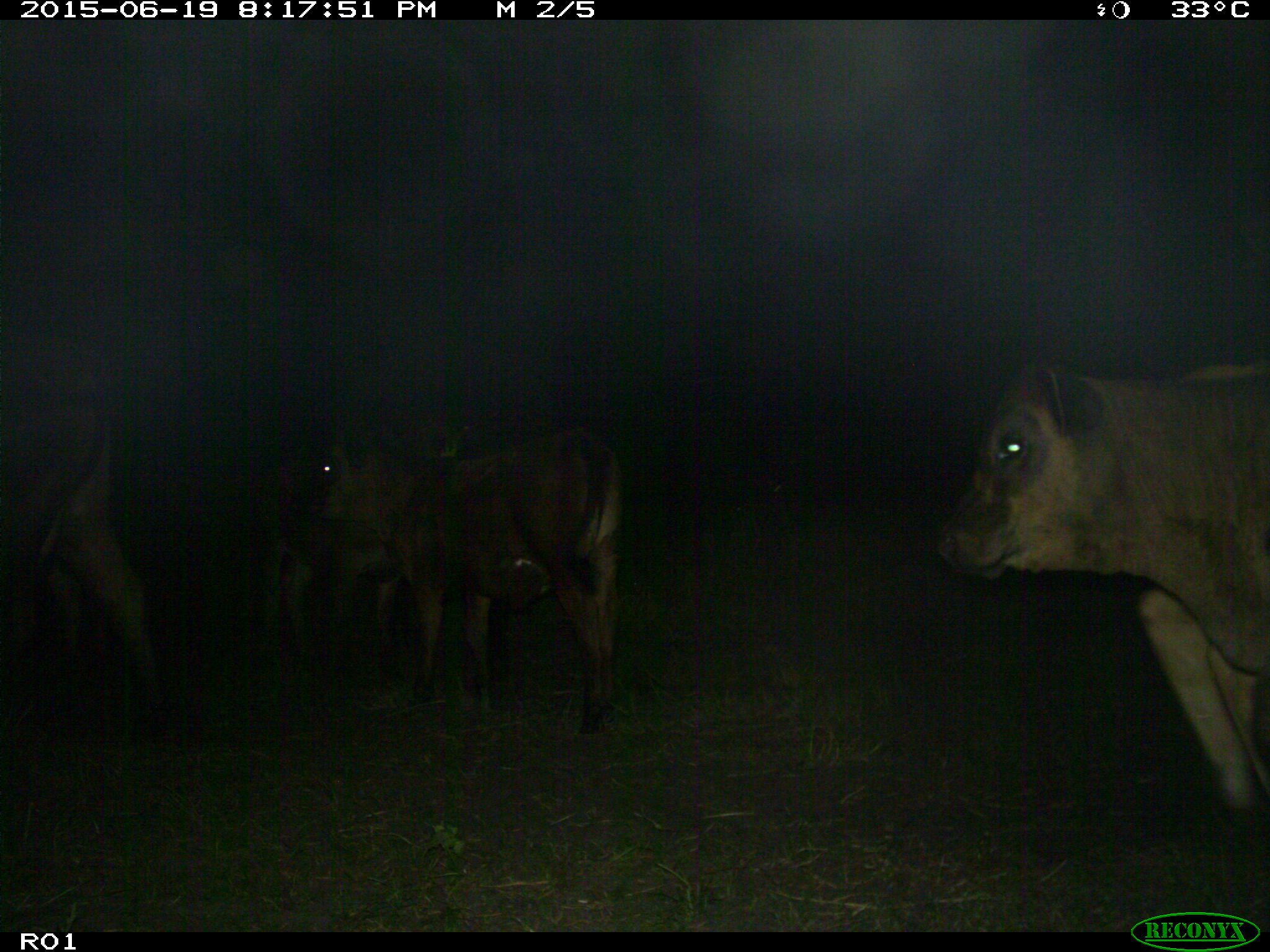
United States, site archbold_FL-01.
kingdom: Animalia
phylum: Chordata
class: Mammalia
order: Artiodactyla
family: Bovidae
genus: Bos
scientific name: Bos taurus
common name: domestic cow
Bos taurus (domestic cow).